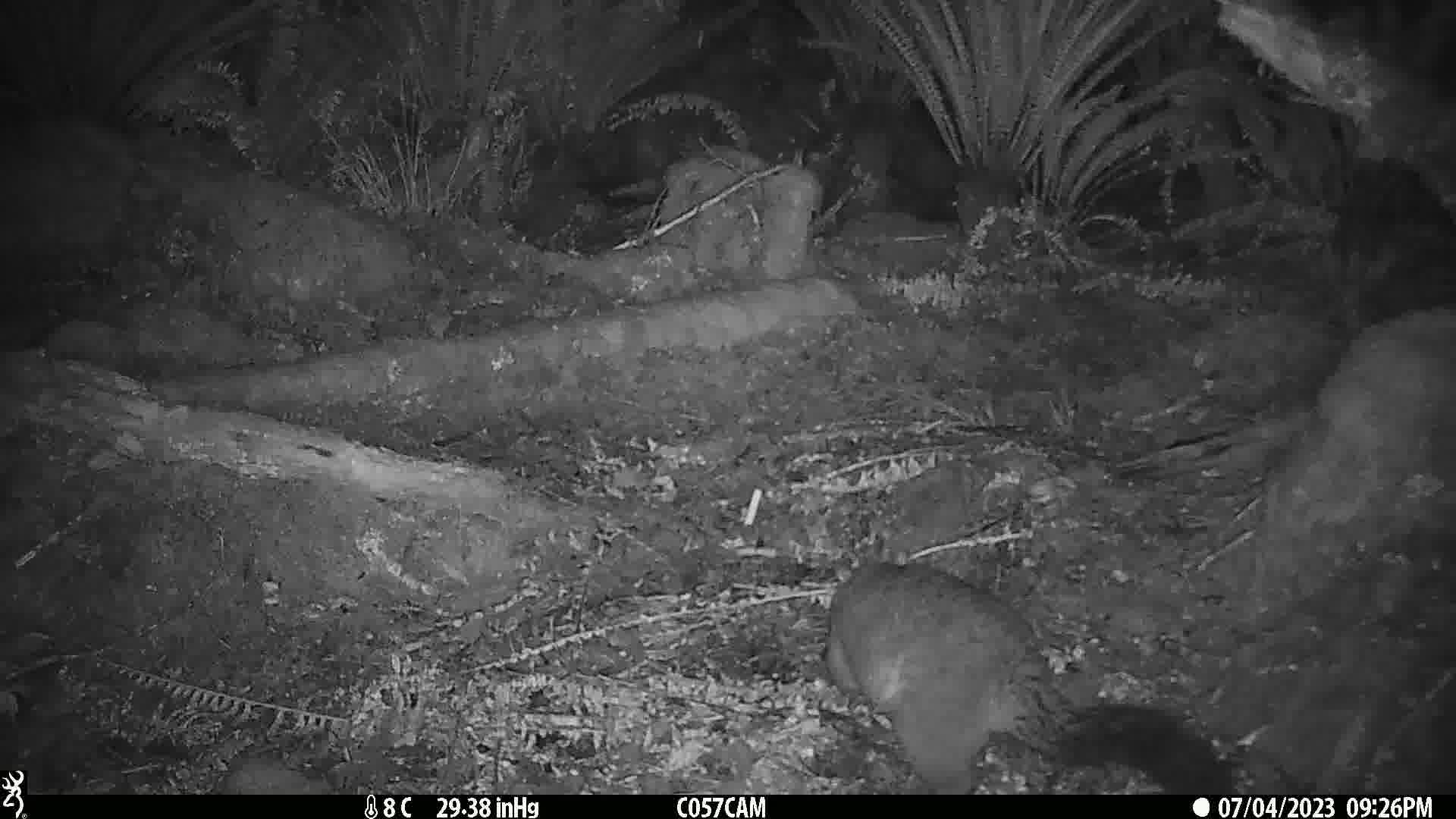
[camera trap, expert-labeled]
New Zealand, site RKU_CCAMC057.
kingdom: Animalia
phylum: Chordata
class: Mammalia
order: Diprotodontia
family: Phalangeridae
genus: Trichosurus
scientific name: Trichosurus vulpecula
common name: common brushtail possum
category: possum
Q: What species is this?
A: Possum (common brushtail possum) (Trichosurus vulpecula).